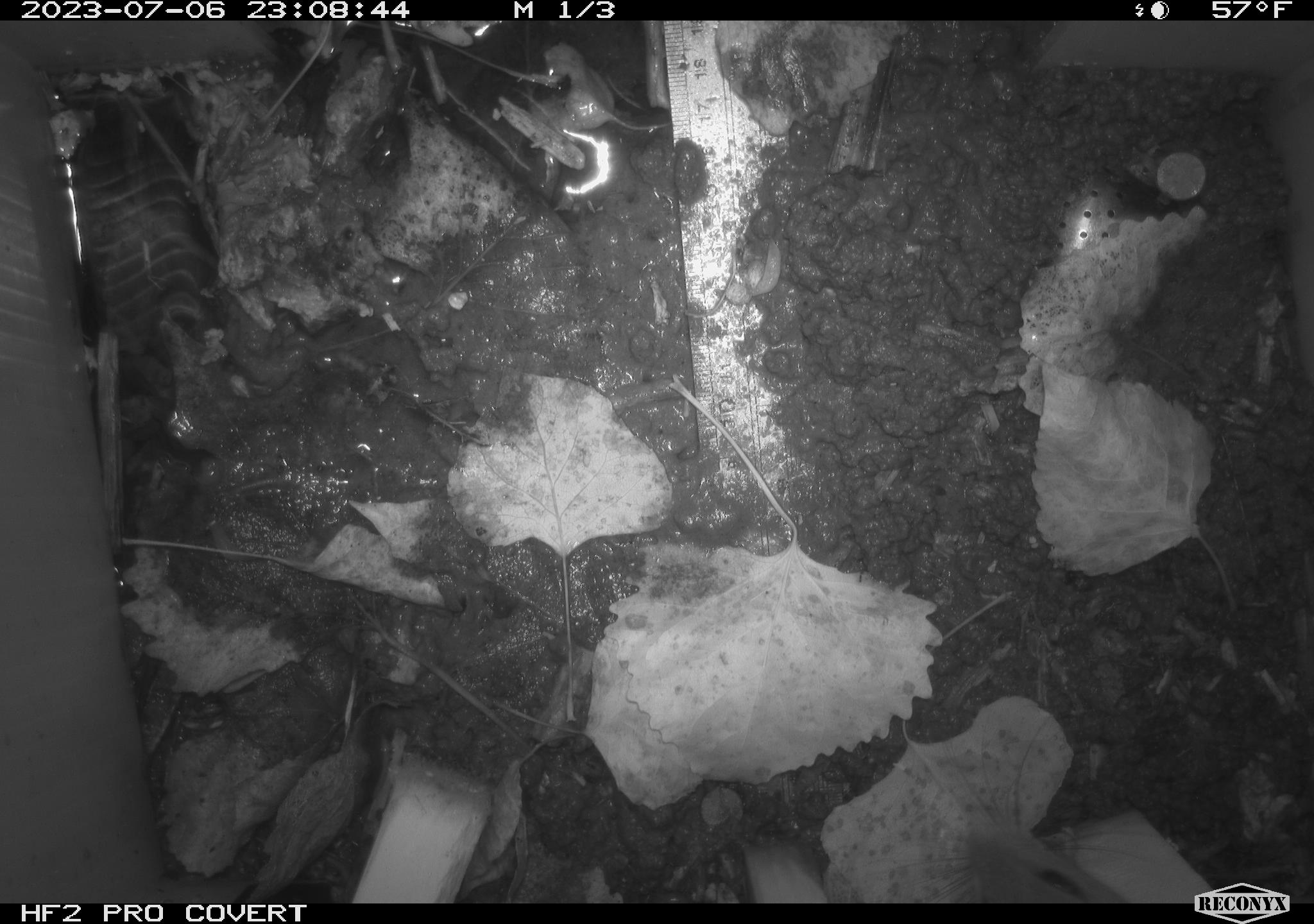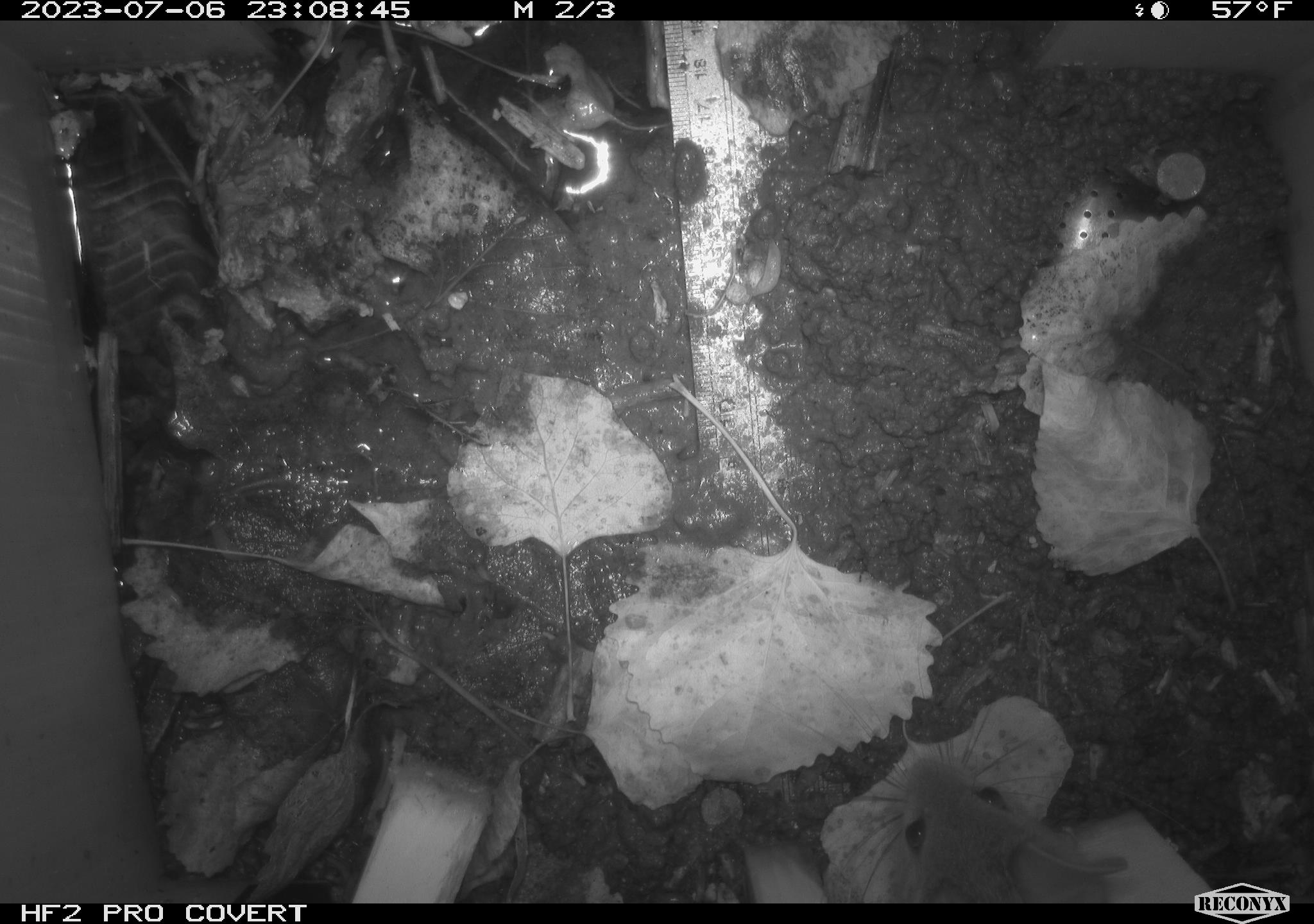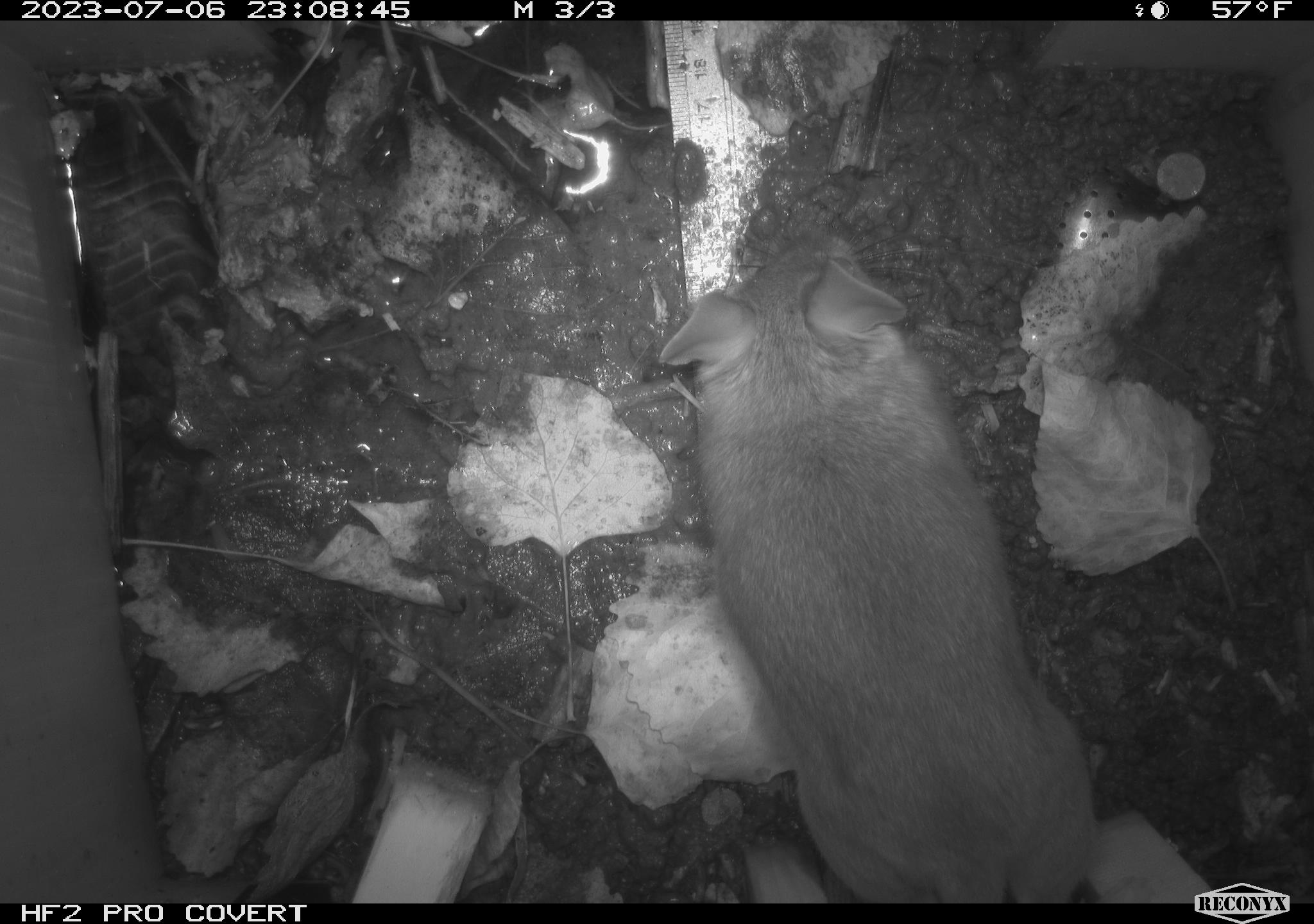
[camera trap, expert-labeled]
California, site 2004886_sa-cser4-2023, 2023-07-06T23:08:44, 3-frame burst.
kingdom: Animalia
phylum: Chordata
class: Mammalia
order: Rodentia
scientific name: Rodentia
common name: woodrat or rat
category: woodrat or rat species